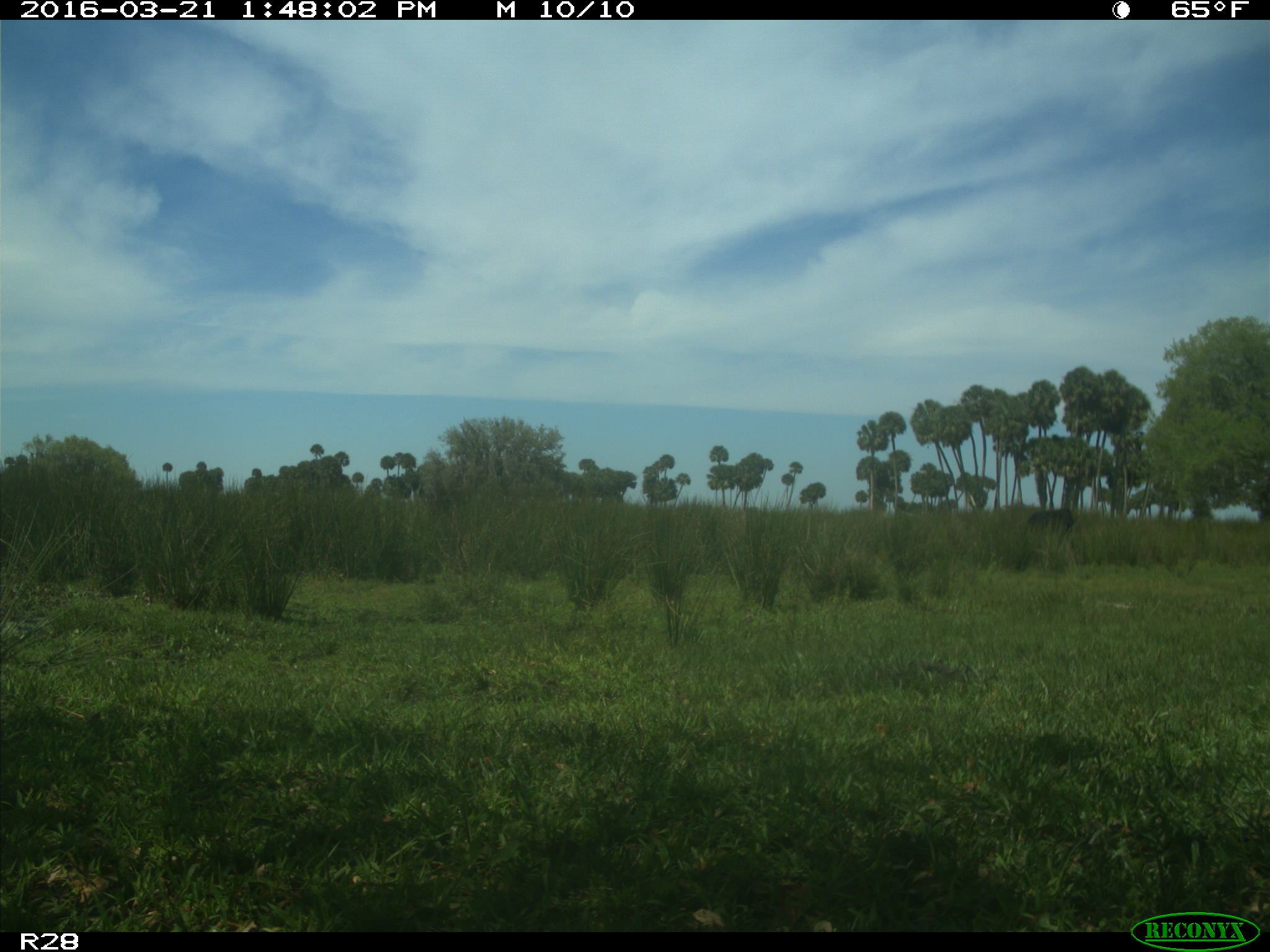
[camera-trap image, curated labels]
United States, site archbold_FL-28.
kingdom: Animalia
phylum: Chordata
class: Mammalia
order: Artiodactyla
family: Bovidae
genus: Bos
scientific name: Bos taurus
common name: domestic cow